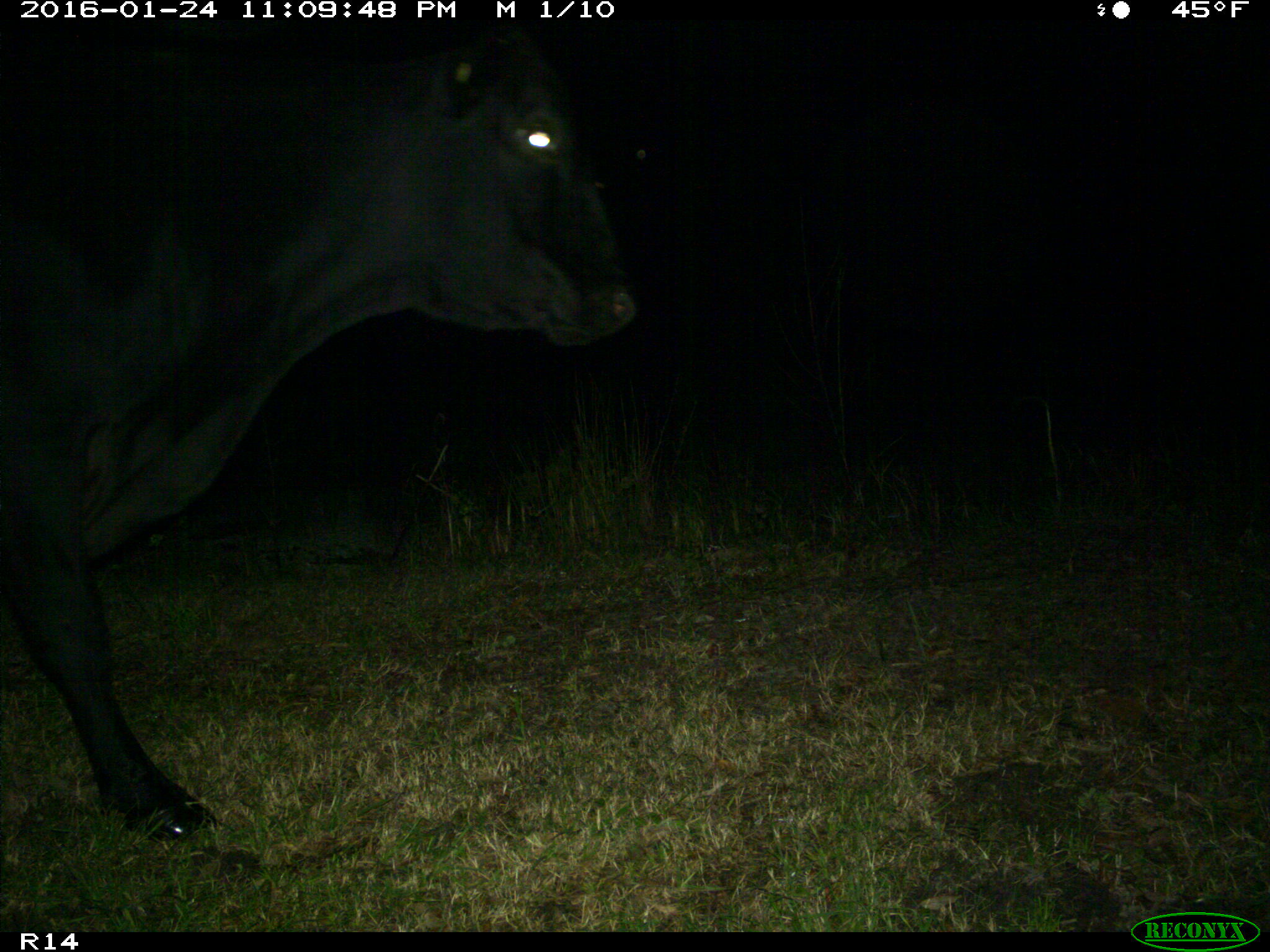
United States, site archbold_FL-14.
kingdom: Animalia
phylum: Chordata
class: Mammalia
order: Artiodactyla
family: Bovidae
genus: Bos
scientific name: Bos taurus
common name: domestic cow